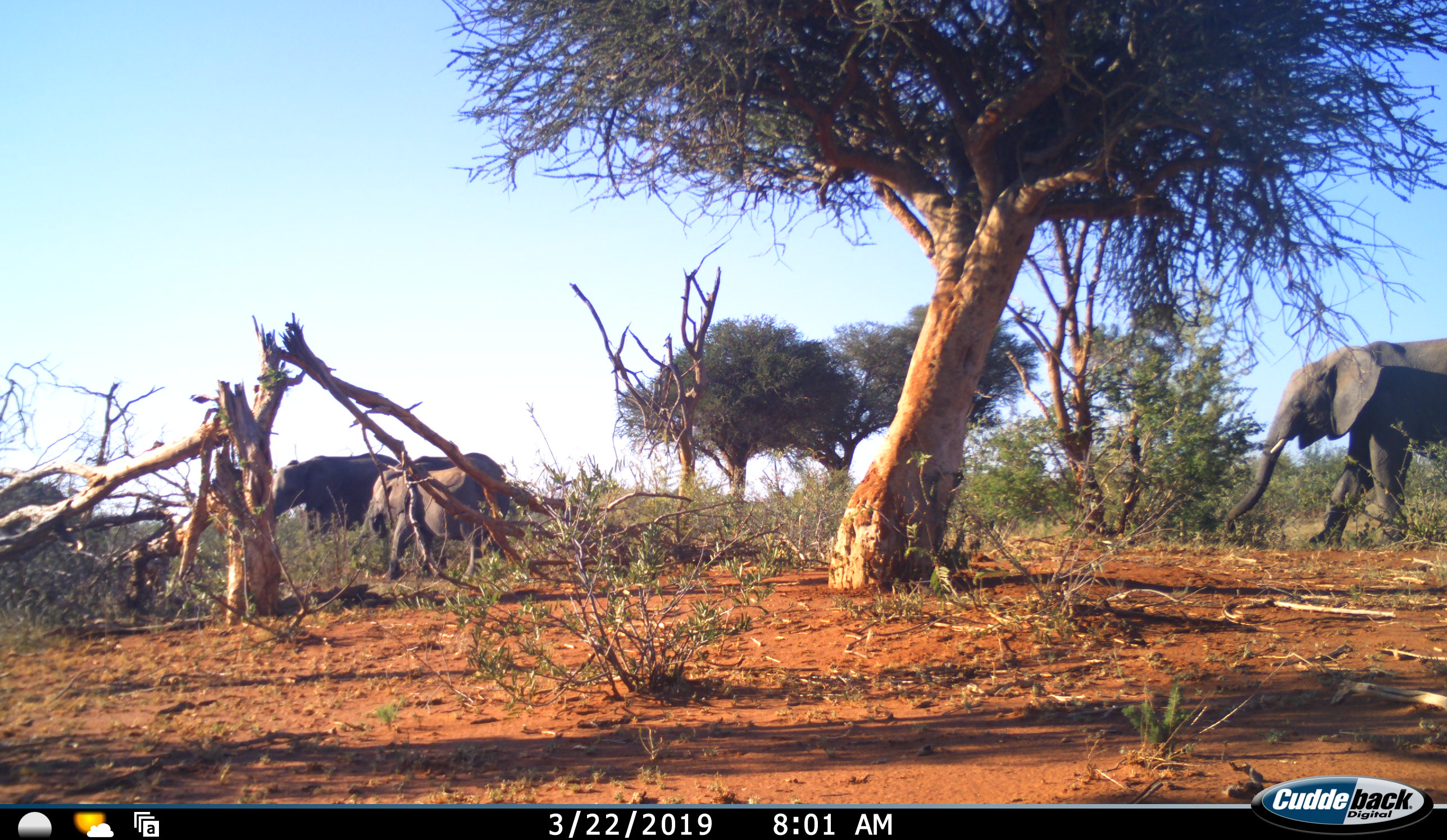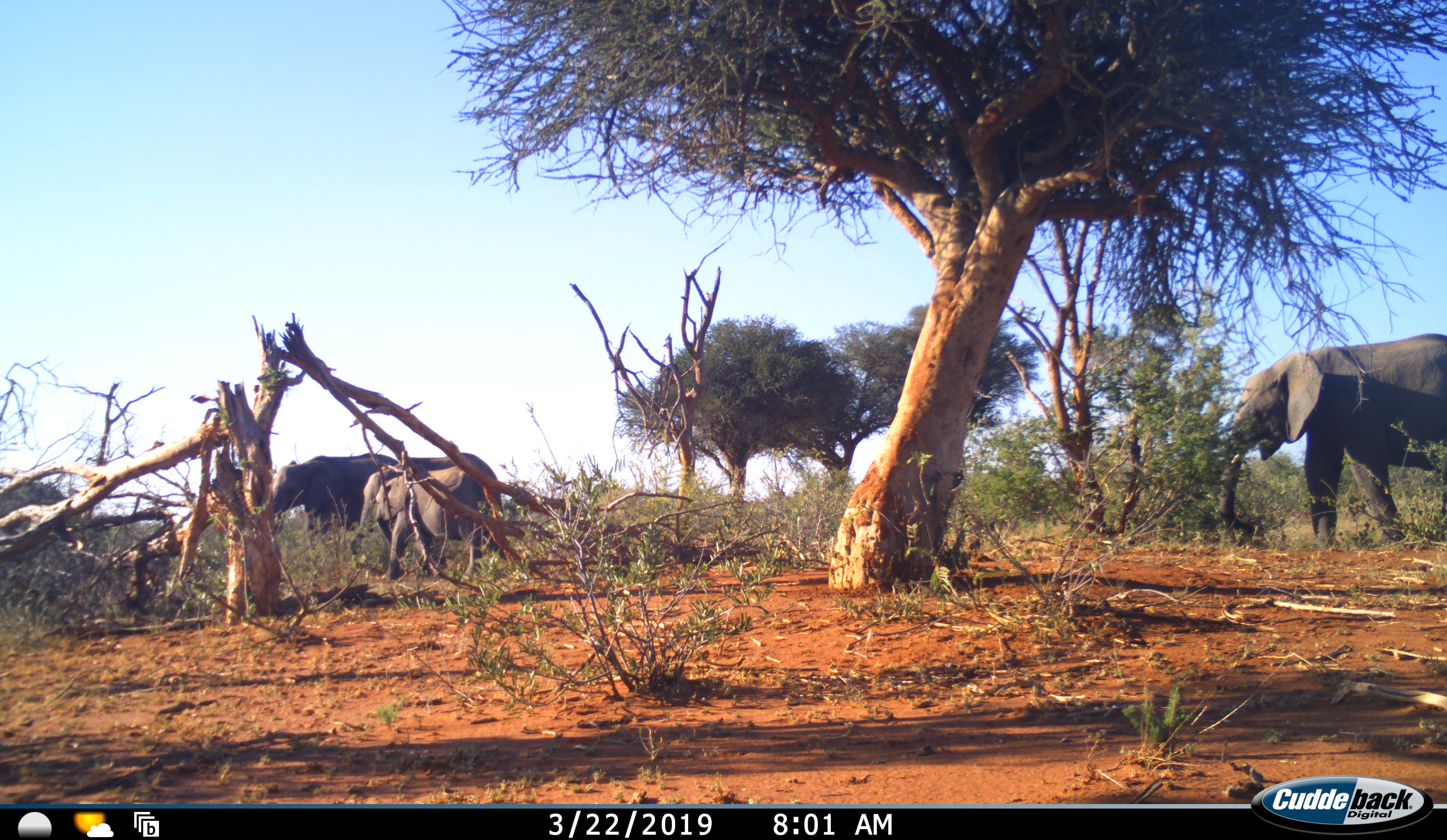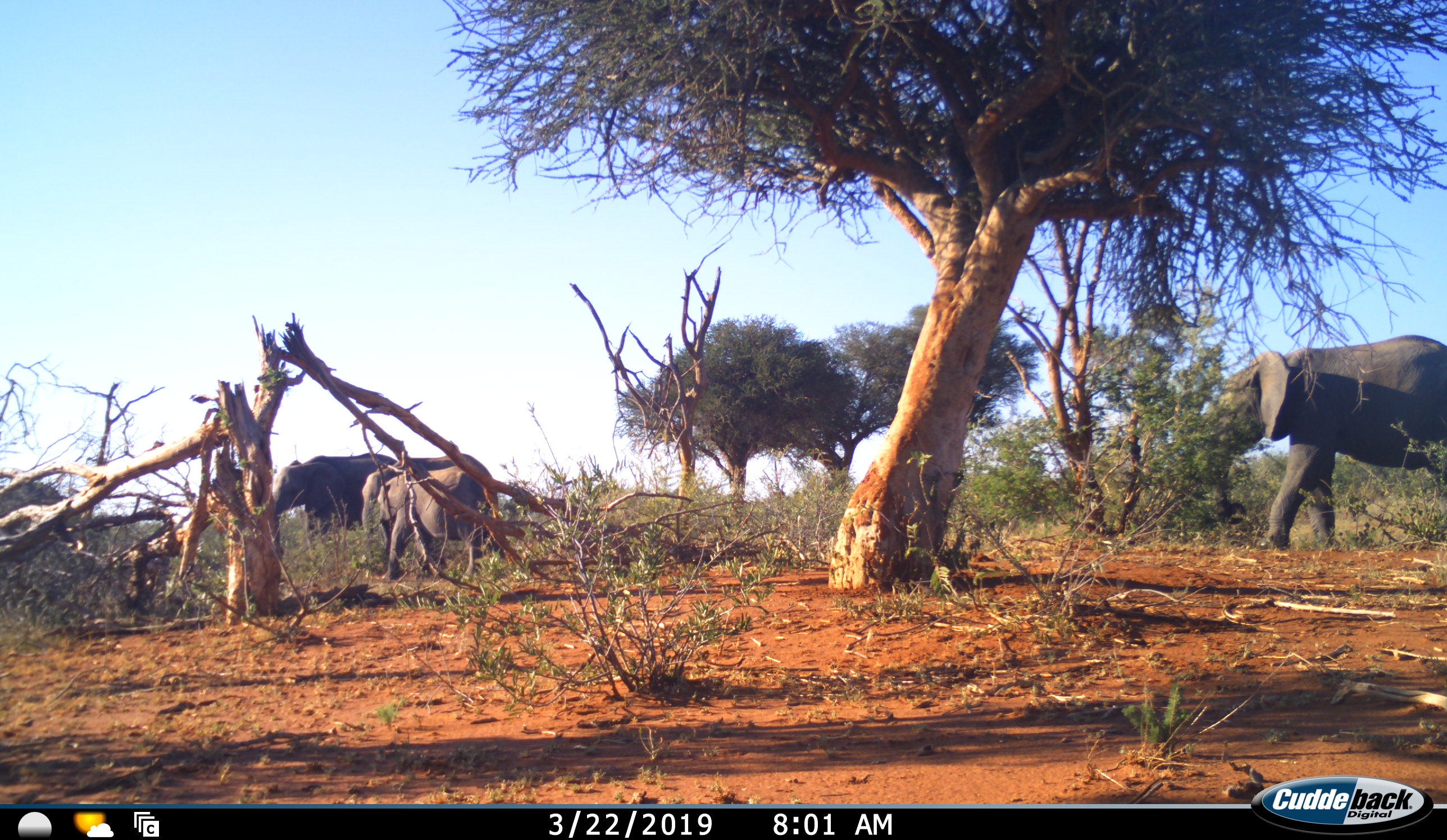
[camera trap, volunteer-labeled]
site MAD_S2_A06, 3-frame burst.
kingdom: Animalia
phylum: Chordata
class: Mammalia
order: Proboscidea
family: Elephantidae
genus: Loxodonta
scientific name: Loxodonta africana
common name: african bush elephant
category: elephant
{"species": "elephant (african bush elephant) (Loxodonta africana)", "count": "4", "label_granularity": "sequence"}